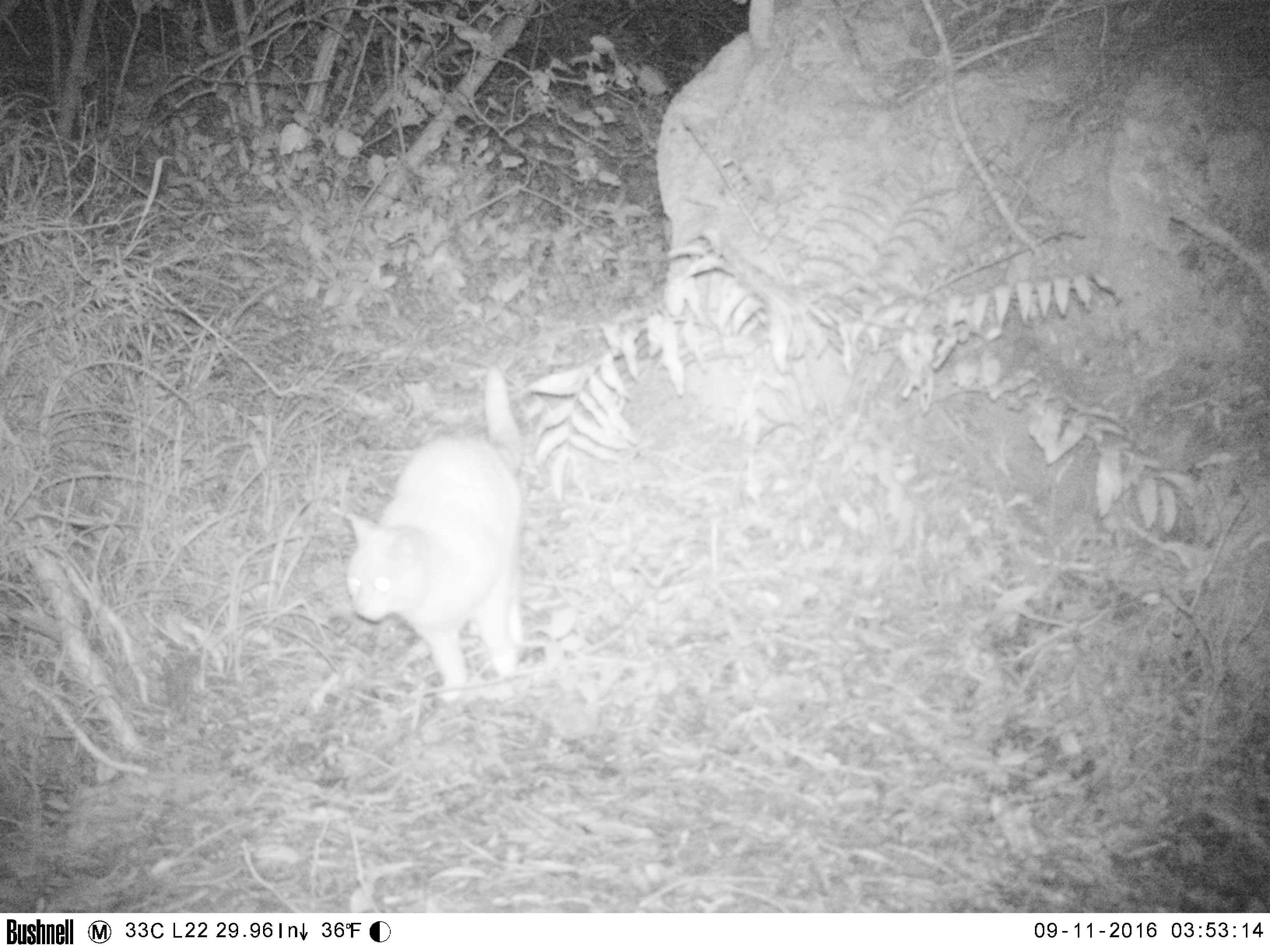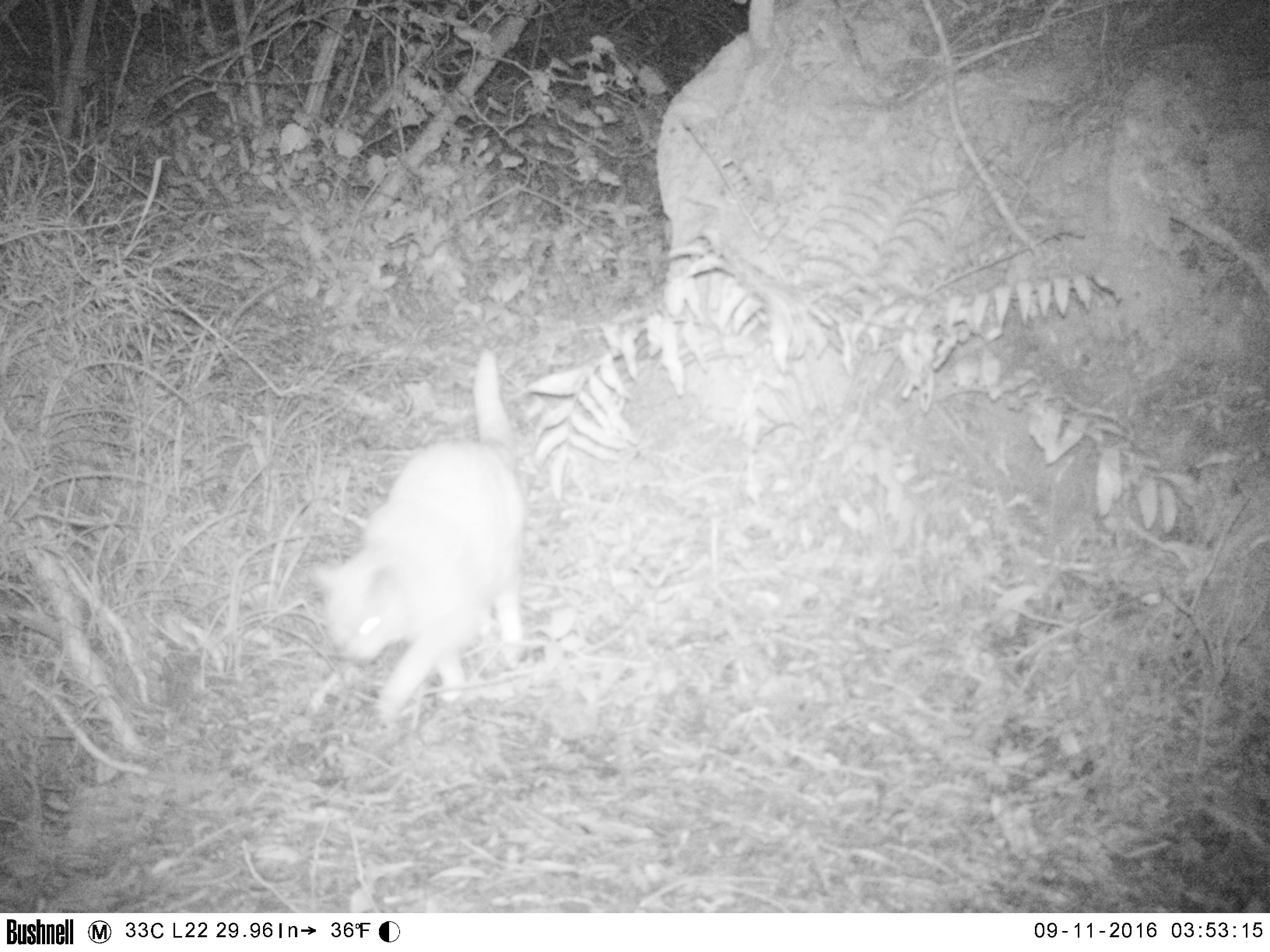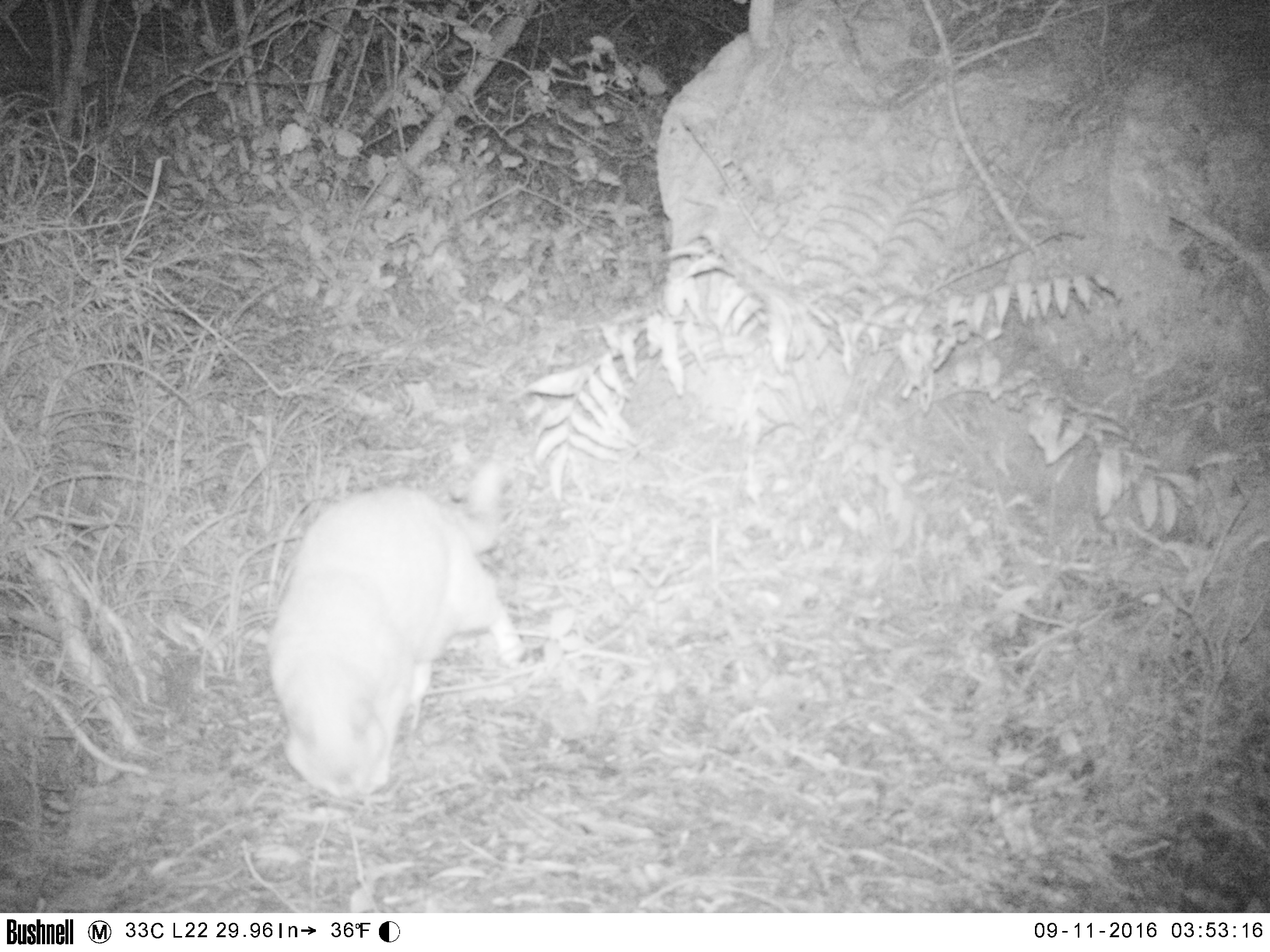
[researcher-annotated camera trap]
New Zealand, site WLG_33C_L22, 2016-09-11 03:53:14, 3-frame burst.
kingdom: Animalia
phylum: Chordata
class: Mammalia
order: Carnivora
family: Felidae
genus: Felis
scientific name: Felis catus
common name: domestic cat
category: cat